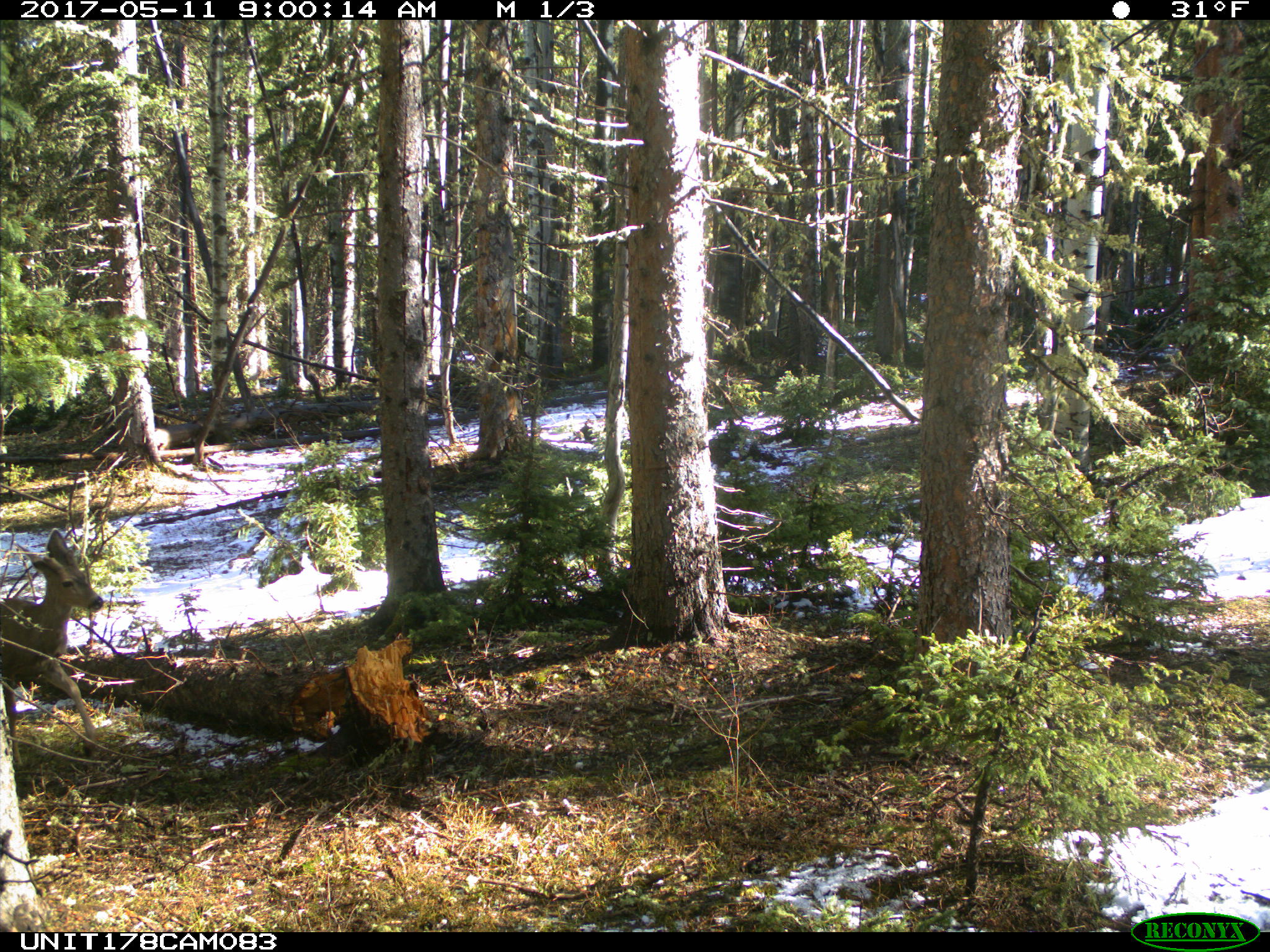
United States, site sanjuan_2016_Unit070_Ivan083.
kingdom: Animalia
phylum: Chordata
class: Mammalia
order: Artiodactyla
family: Cervidae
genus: Odocoileus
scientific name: Odocoileus hemionus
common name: mule deer